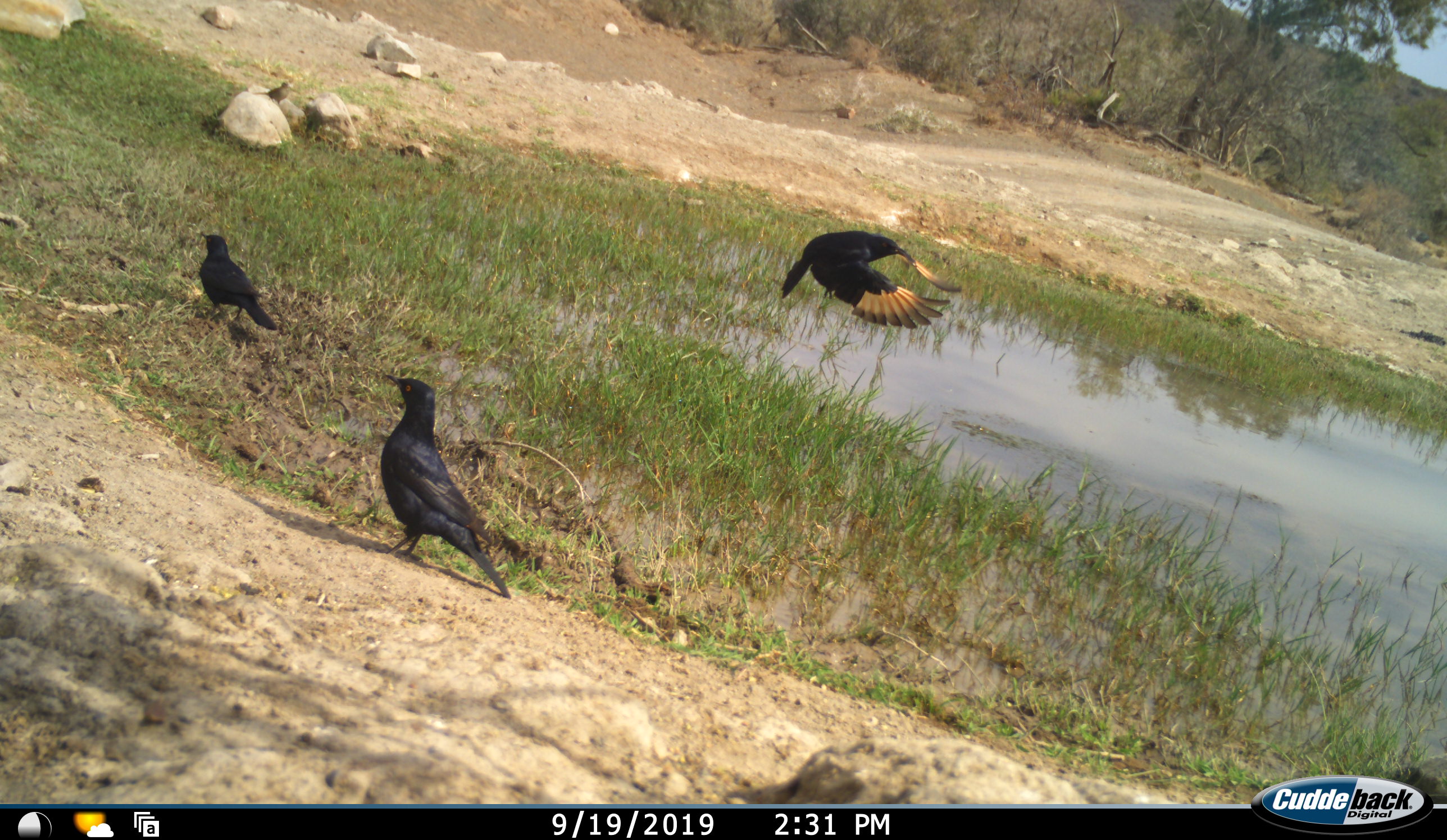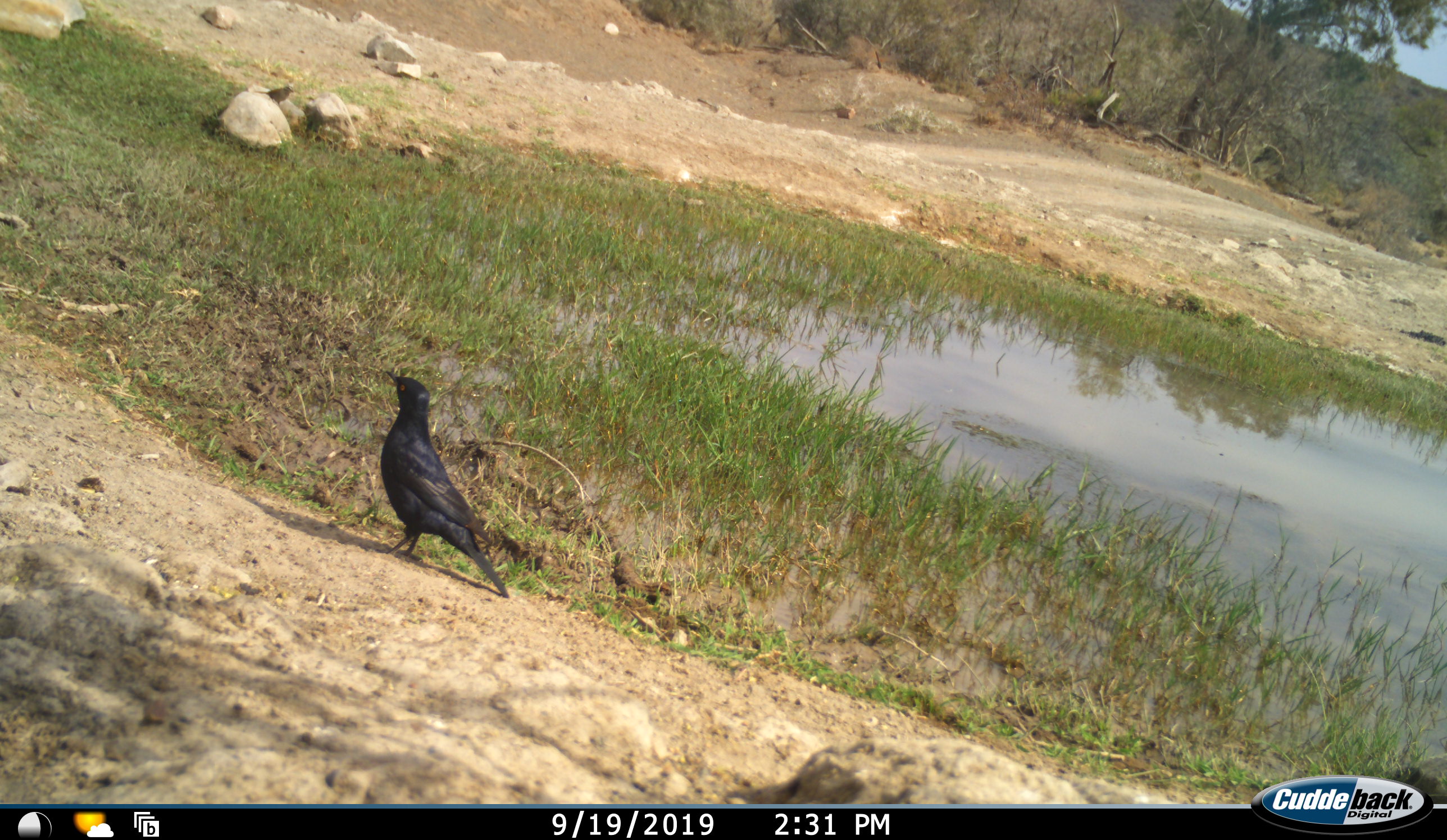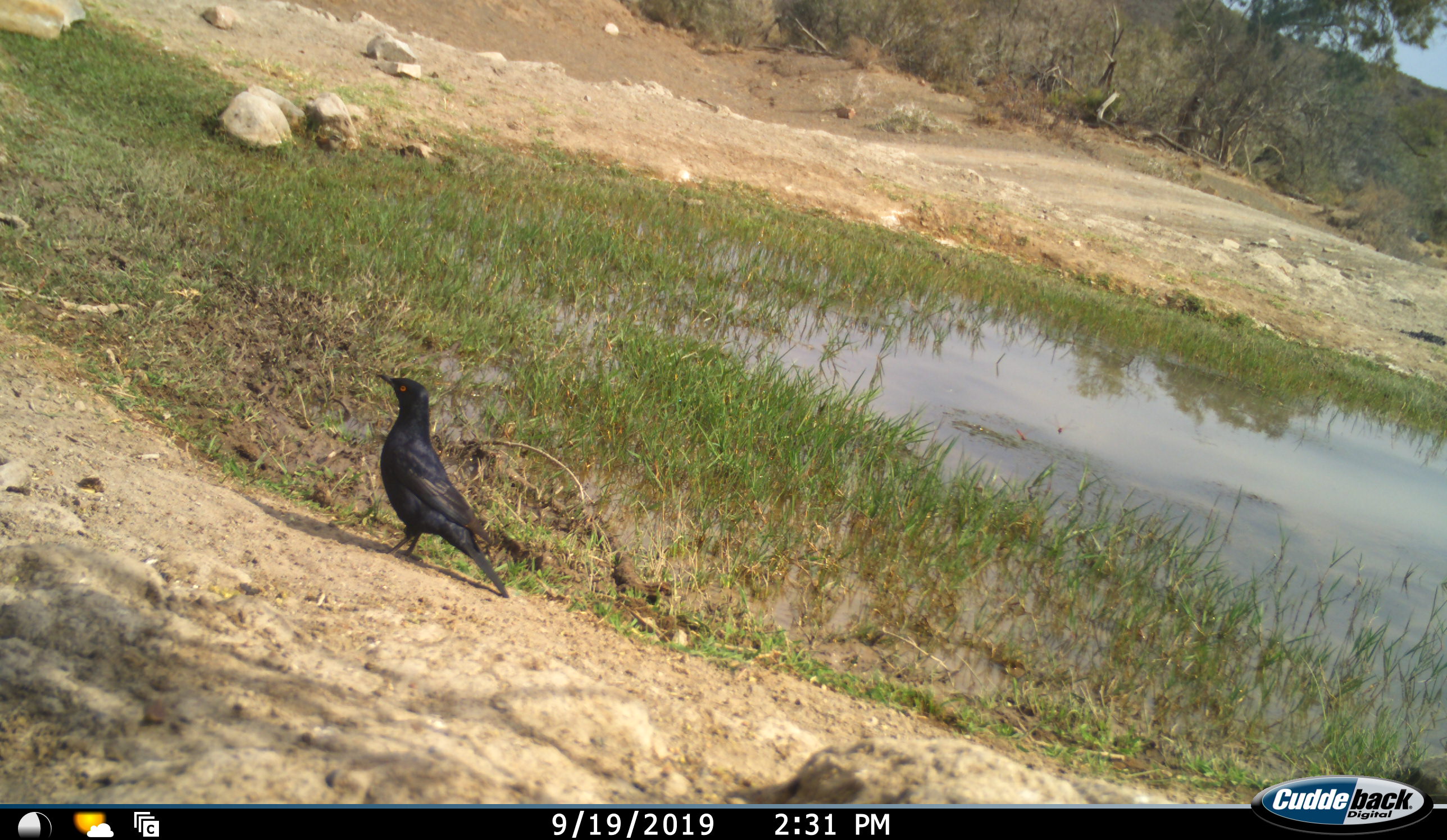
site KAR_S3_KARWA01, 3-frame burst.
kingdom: Animalia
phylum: Chordata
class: Aves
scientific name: Aves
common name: bird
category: birdother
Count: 3.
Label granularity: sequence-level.